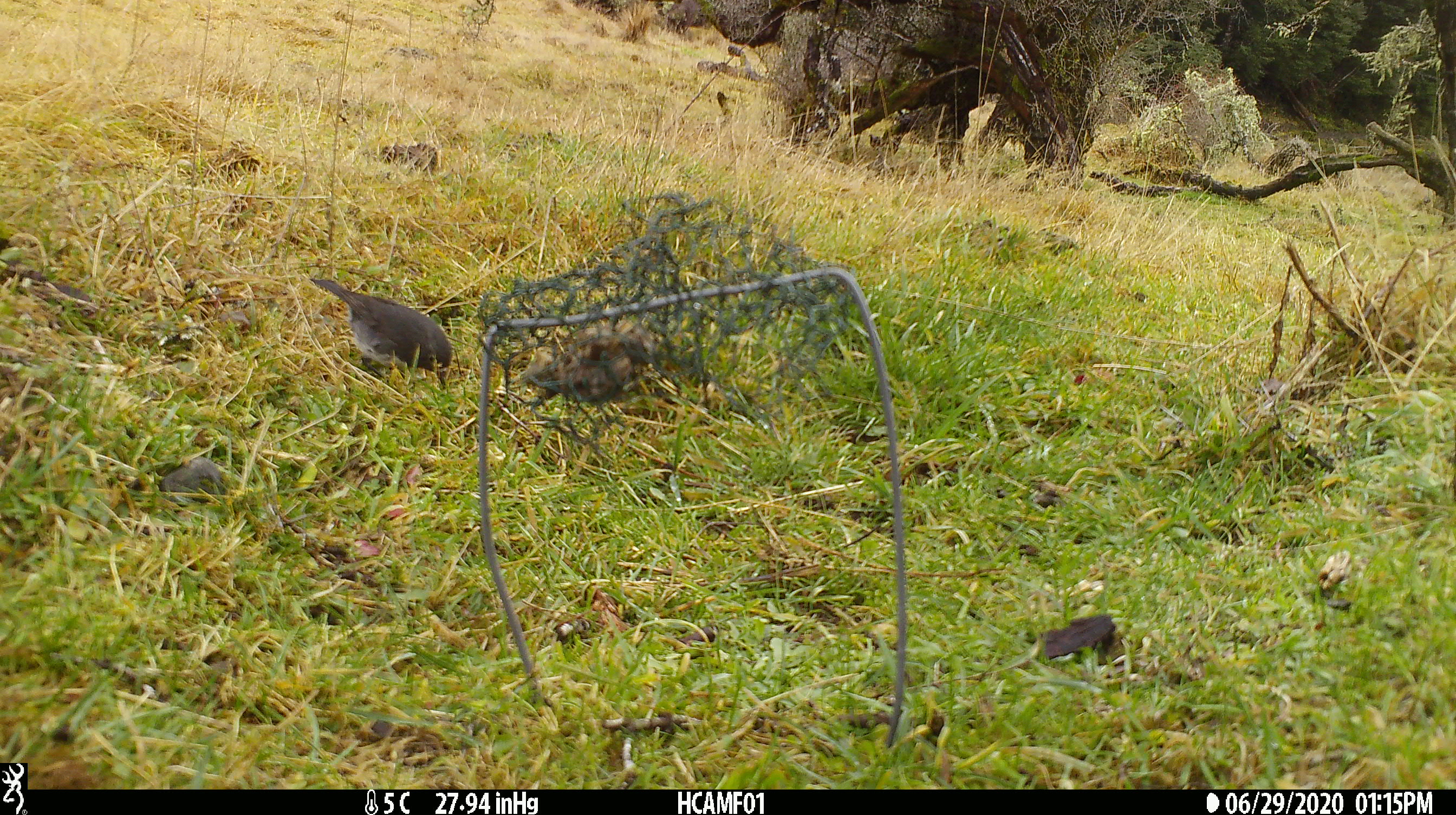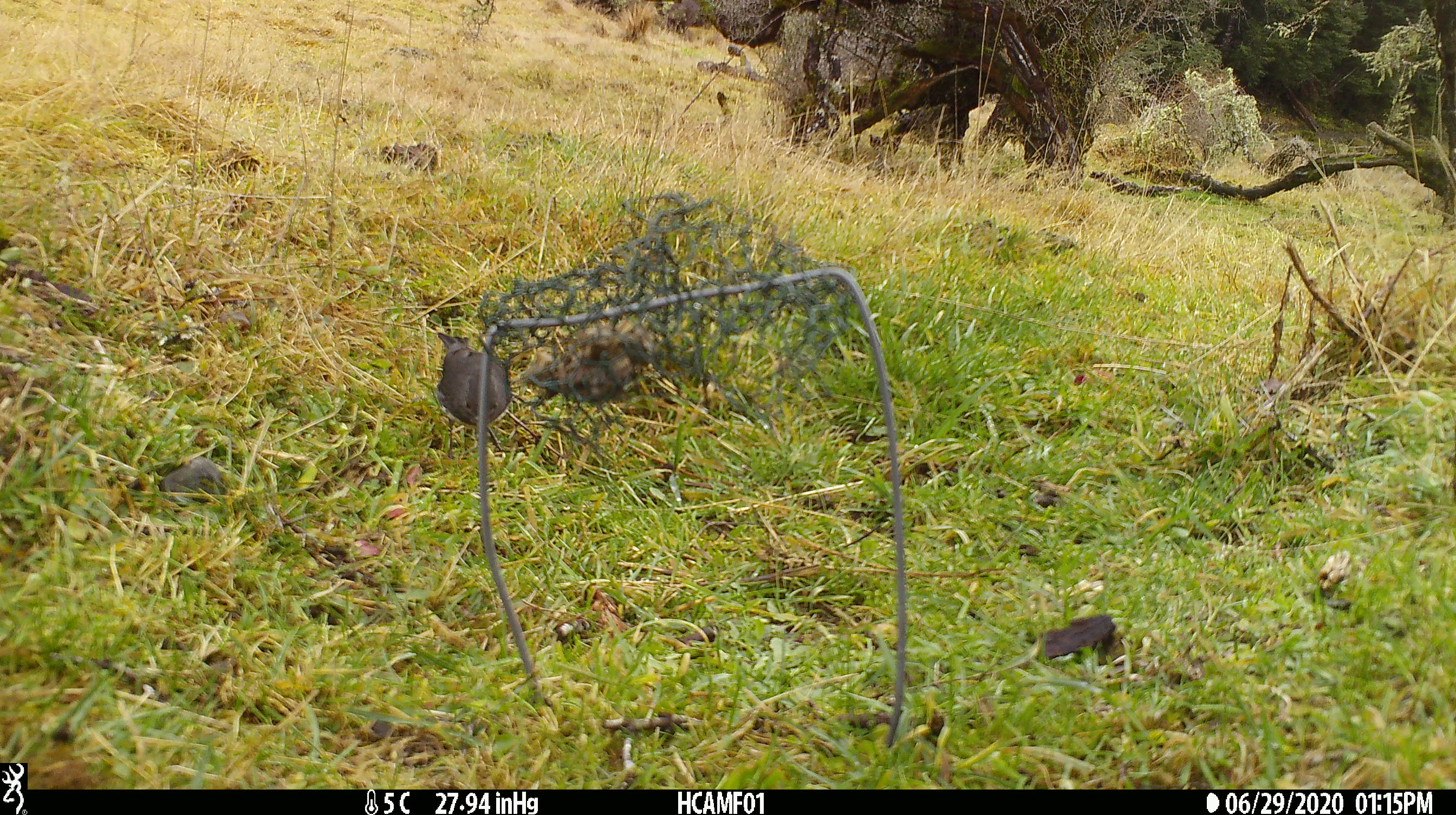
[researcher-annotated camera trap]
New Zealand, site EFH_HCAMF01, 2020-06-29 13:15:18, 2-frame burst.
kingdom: Animalia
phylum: Chordata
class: Aves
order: Passeriformes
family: Petroicidae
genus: Petroica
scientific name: Petroica australis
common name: new zealand robin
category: robin